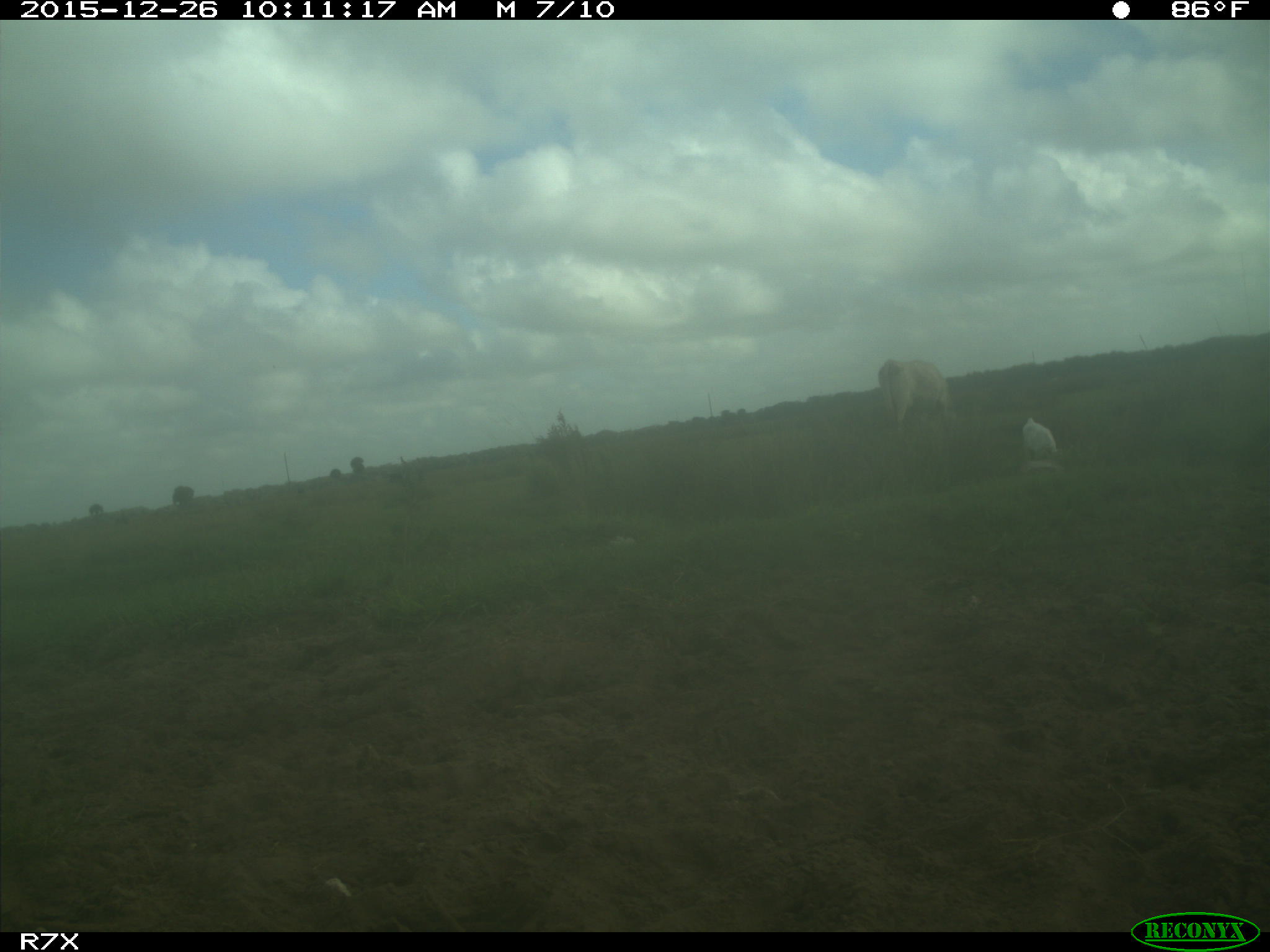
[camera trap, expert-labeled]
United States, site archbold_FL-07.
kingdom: Animalia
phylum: Chordata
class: Mammalia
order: Artiodactyla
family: Bovidae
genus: Bos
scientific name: Bos taurus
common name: domestic cow